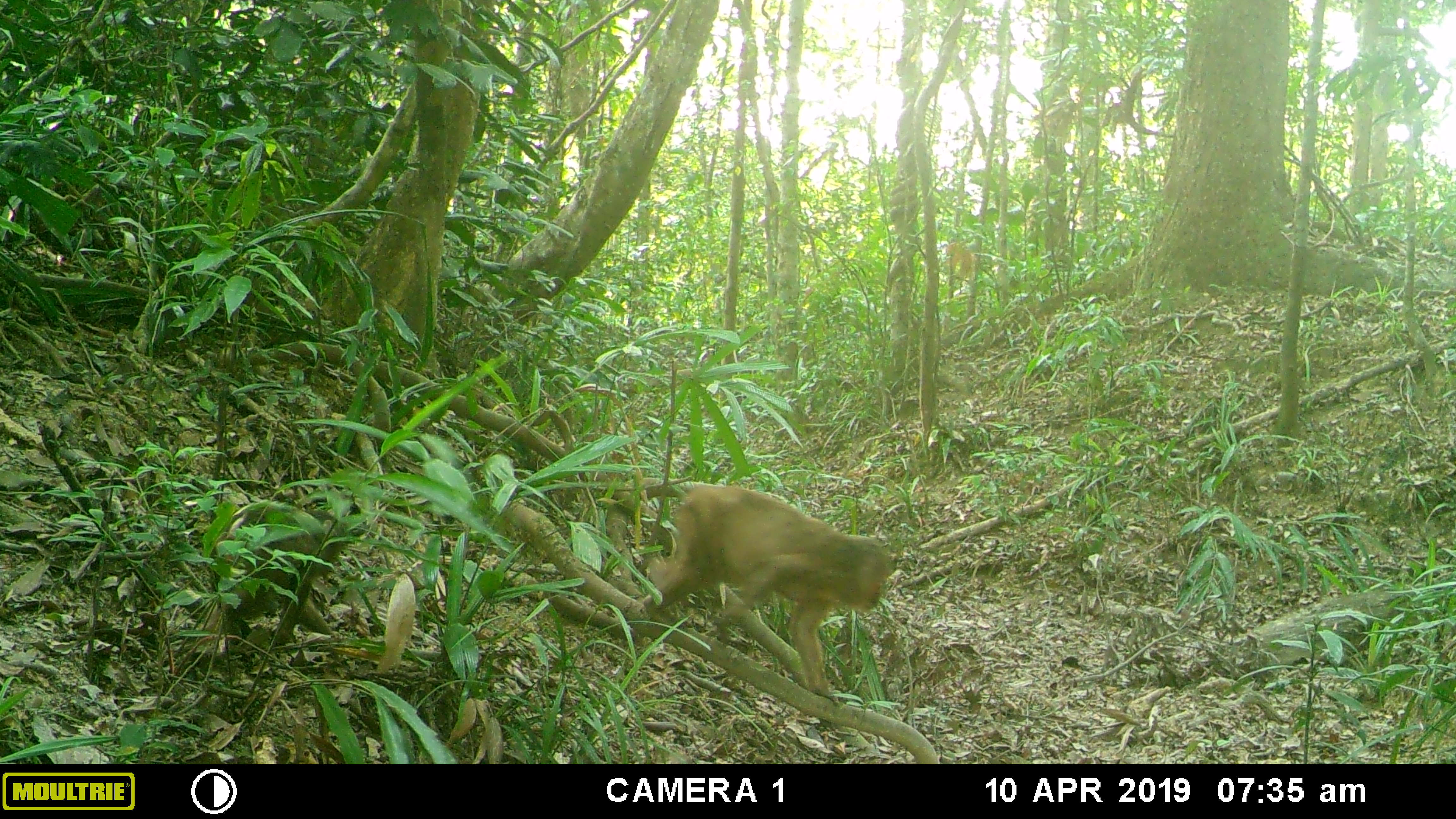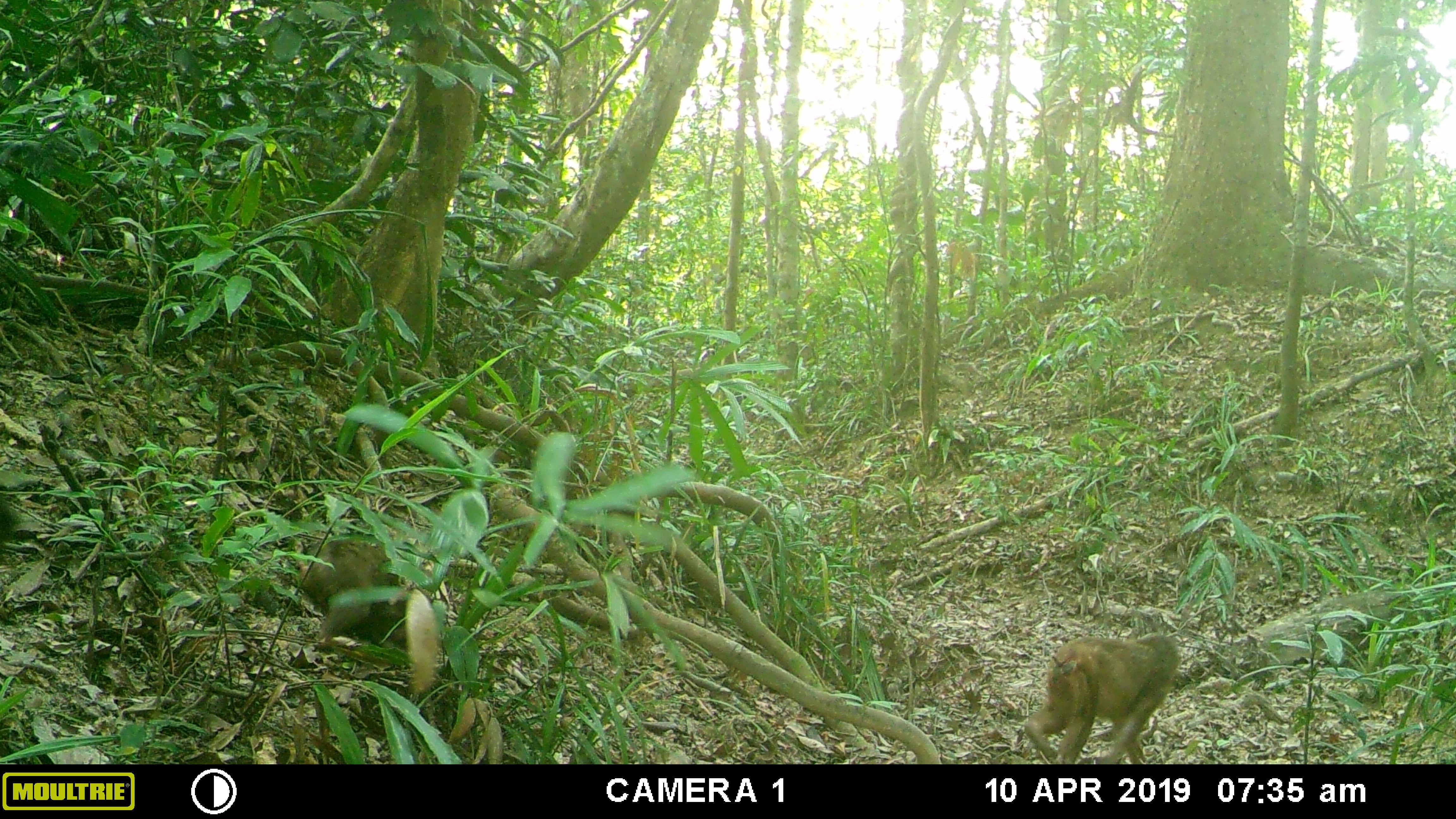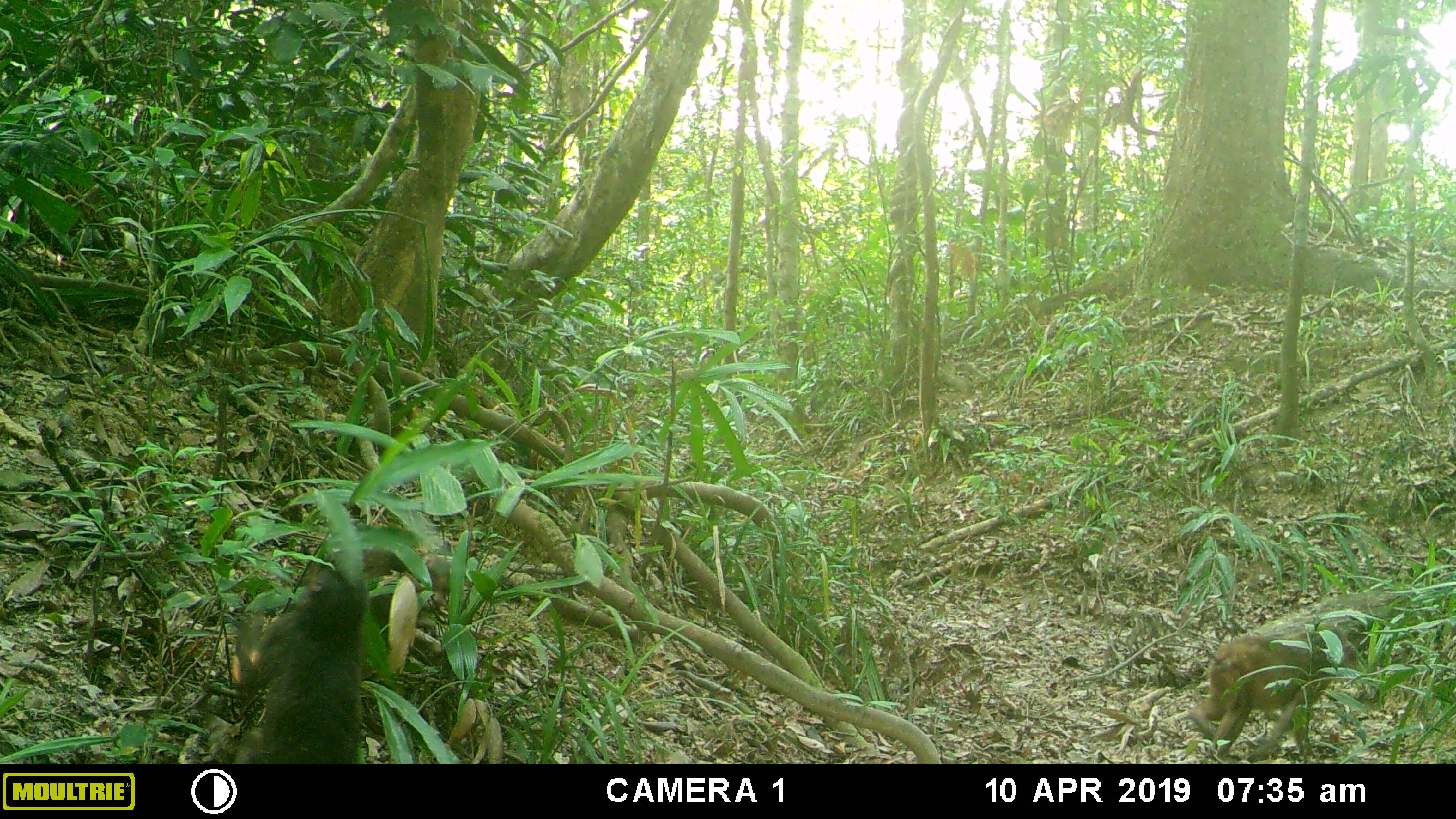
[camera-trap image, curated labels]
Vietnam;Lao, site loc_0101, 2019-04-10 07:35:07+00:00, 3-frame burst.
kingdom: Animalia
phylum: Chordata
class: Mammalia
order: Primates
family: Cercopithecidae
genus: Macaca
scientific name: Macaca arctoides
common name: stump-tailed macaque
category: stump tailed macaque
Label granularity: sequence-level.